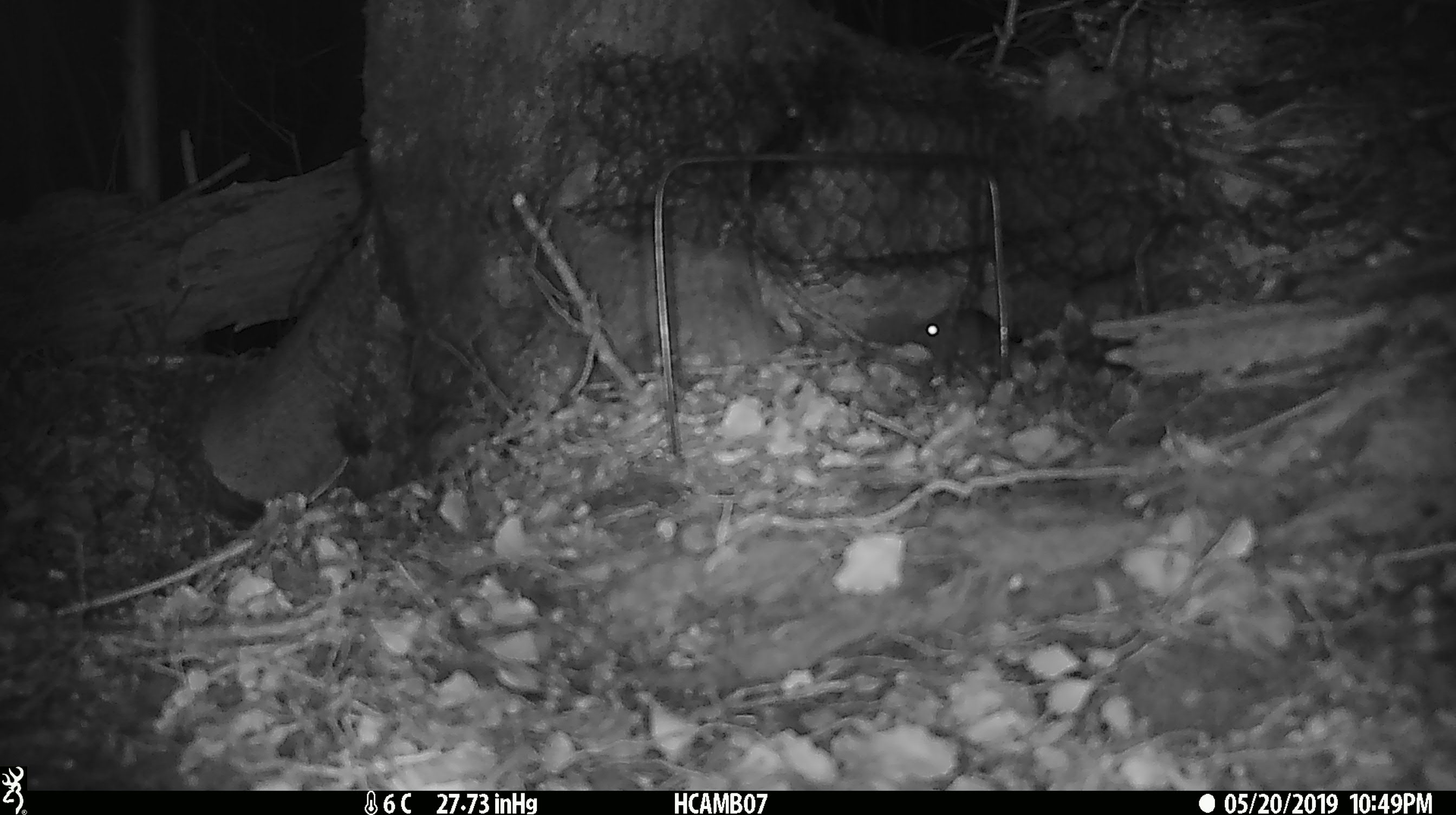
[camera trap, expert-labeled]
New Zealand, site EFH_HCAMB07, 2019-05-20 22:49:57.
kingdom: Animalia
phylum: Chordata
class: Mammalia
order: Rodentia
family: Muridae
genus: Mus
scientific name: Mus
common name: mouse